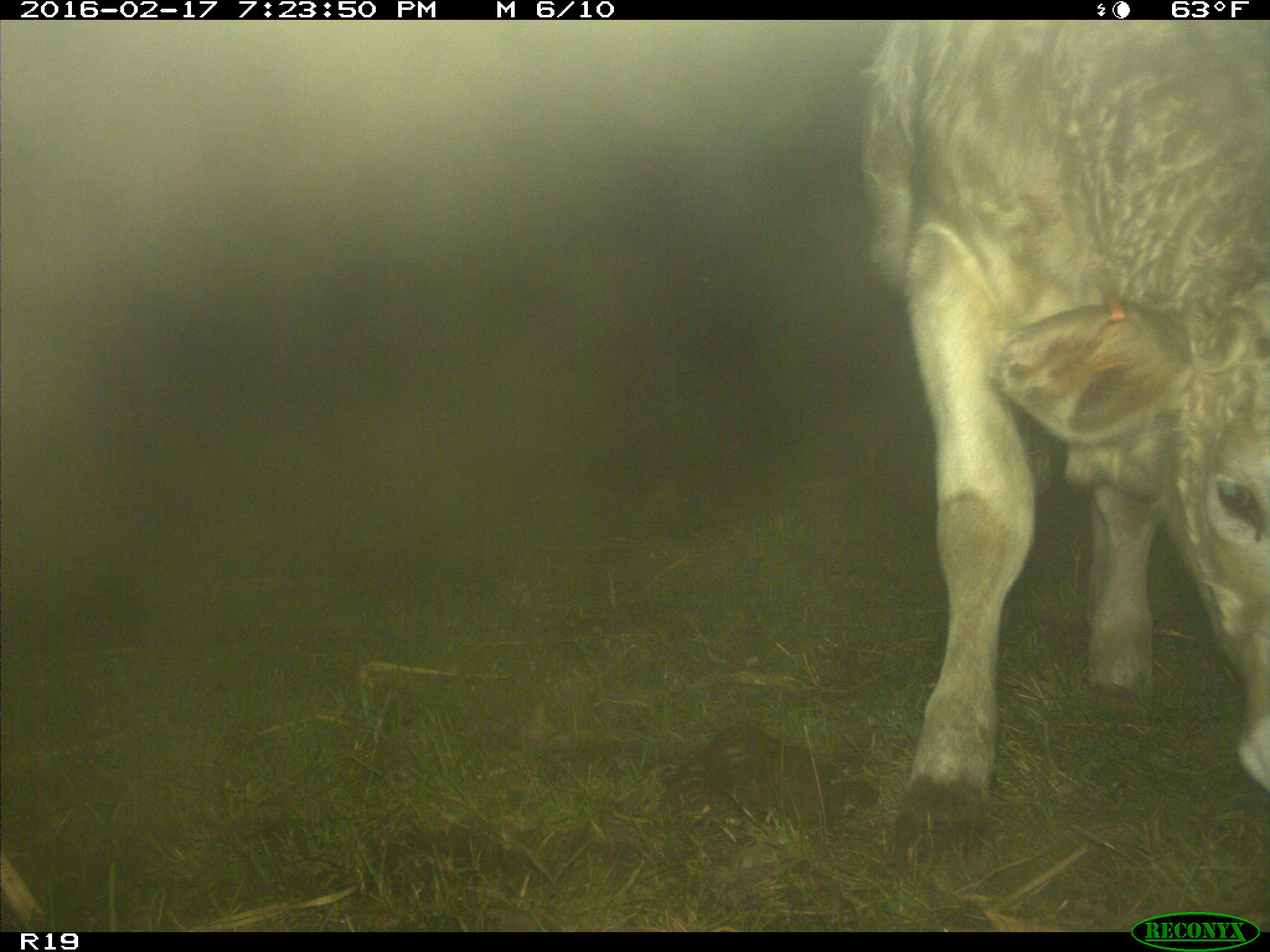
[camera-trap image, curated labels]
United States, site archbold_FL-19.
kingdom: Animalia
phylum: Chordata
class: Mammalia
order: Artiodactyla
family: Bovidae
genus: Bos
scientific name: Bos taurus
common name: domestic cow